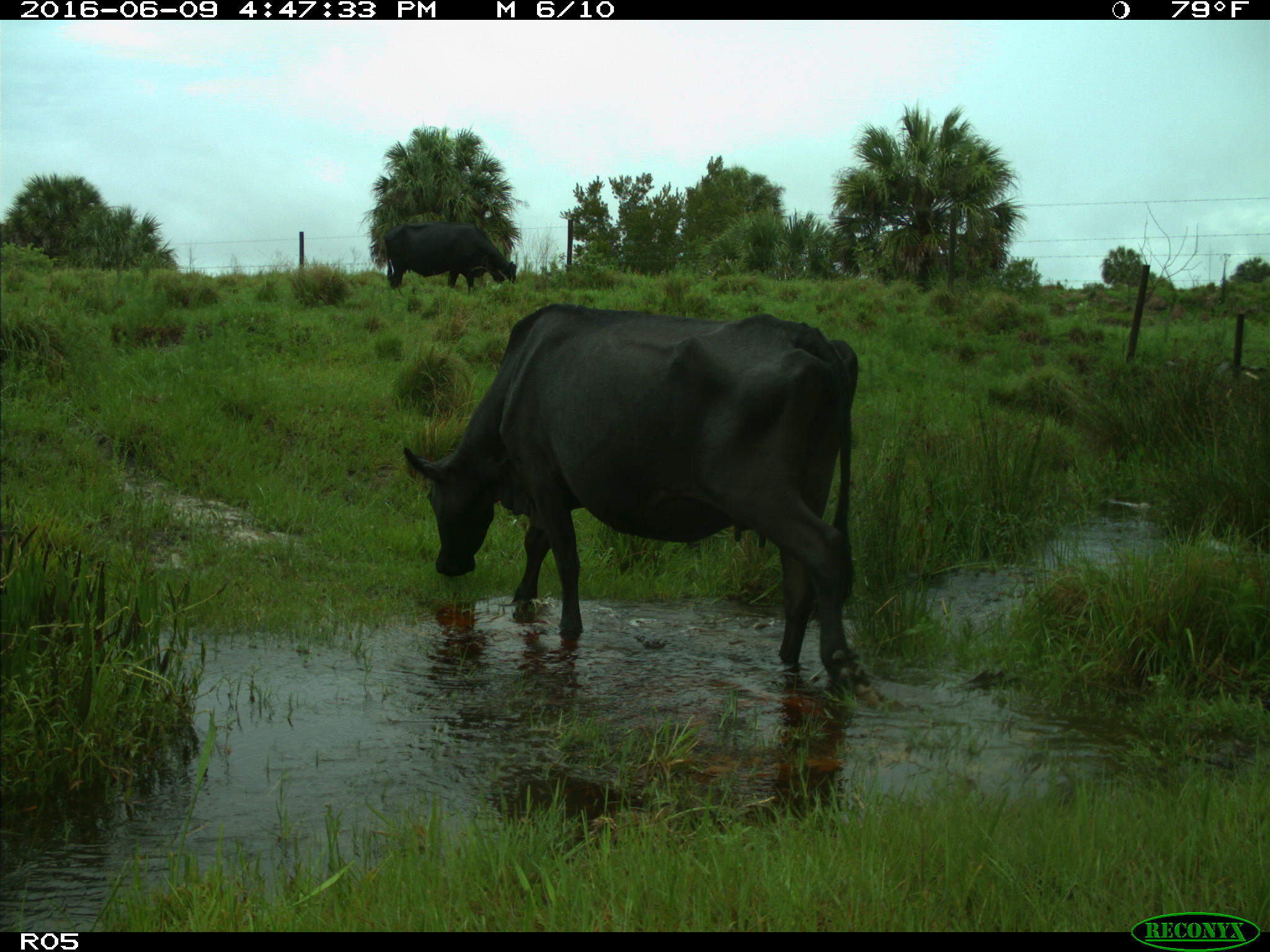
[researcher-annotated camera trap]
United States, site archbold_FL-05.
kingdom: Animalia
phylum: Chordata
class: Mammalia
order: Artiodactyla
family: Bovidae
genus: Bos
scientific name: Bos taurus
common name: domestic cow